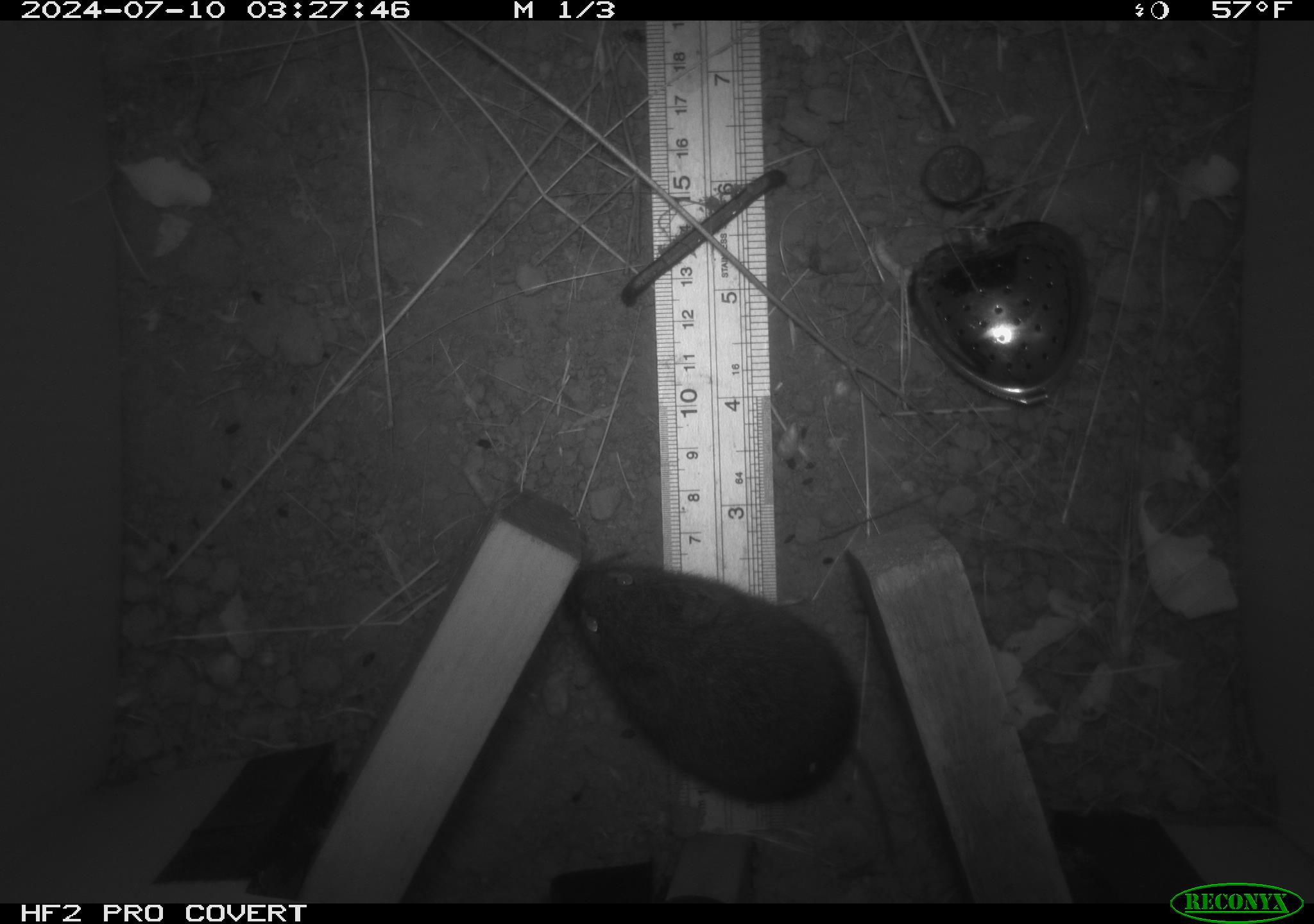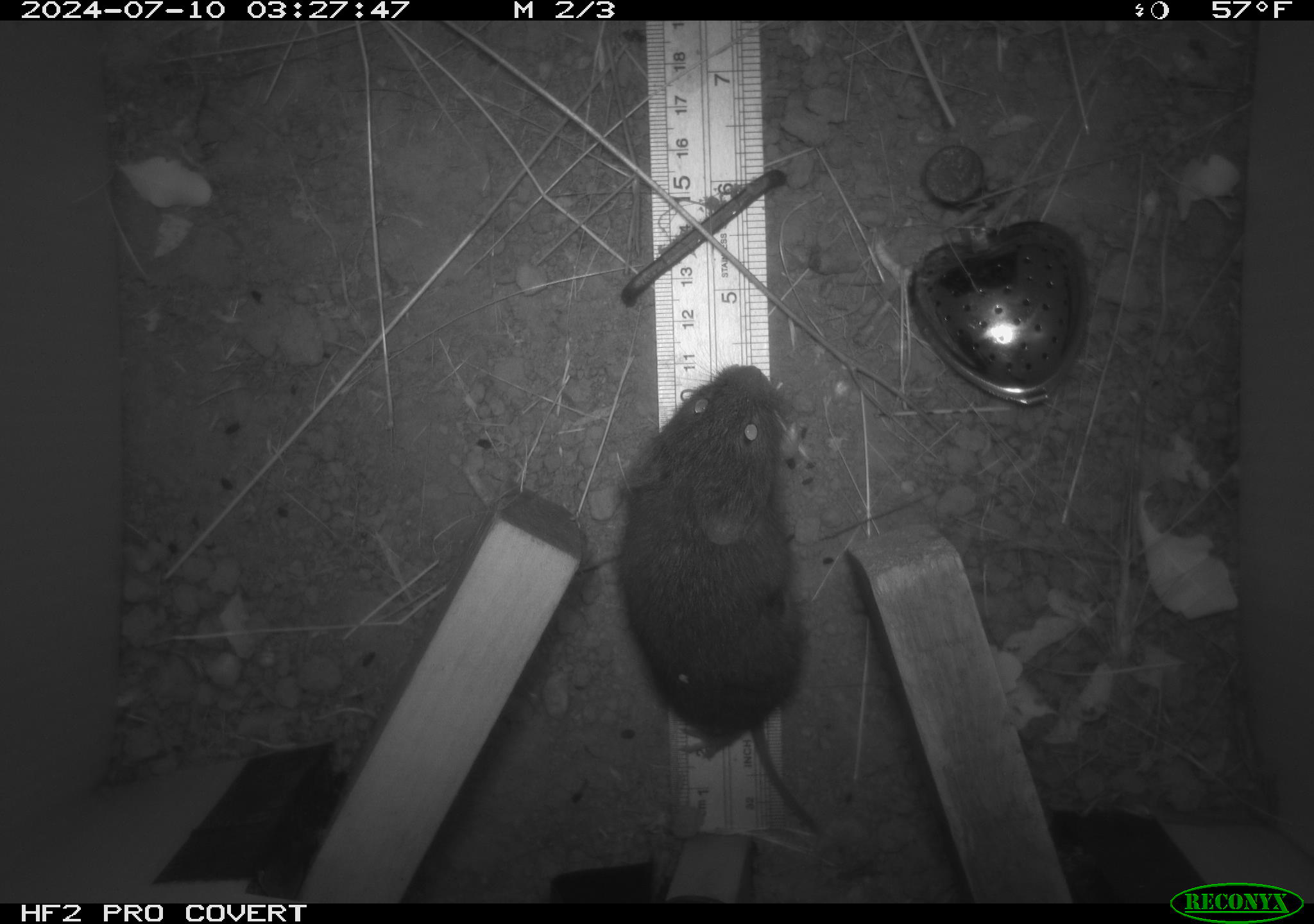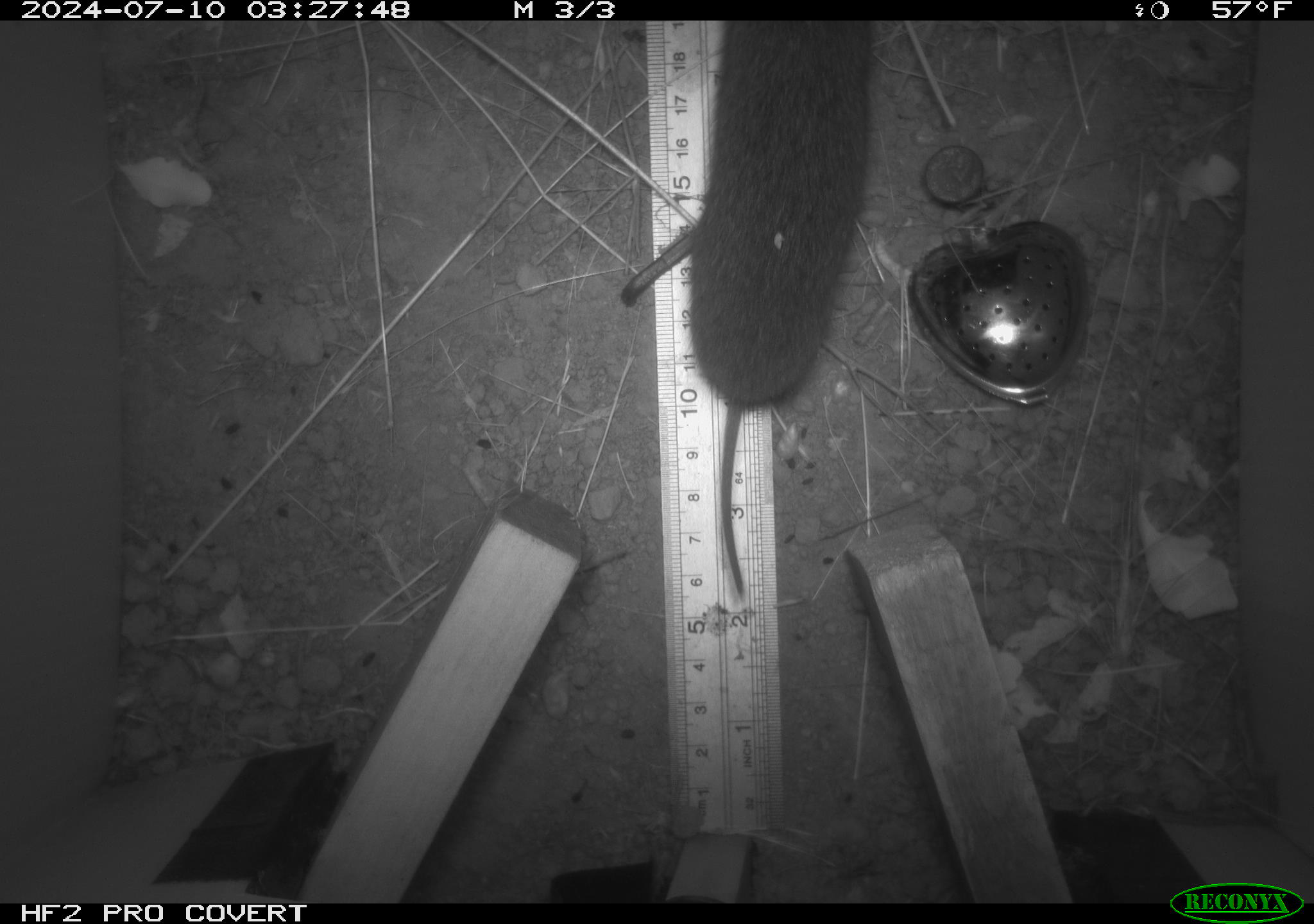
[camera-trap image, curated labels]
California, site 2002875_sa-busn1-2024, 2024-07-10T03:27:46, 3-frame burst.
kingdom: Animalia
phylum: Chordata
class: Mammalia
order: Rodentia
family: Cricetidae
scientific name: Arvicolinae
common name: voles, lemmings, and muskrats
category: arvicolinae subfamily